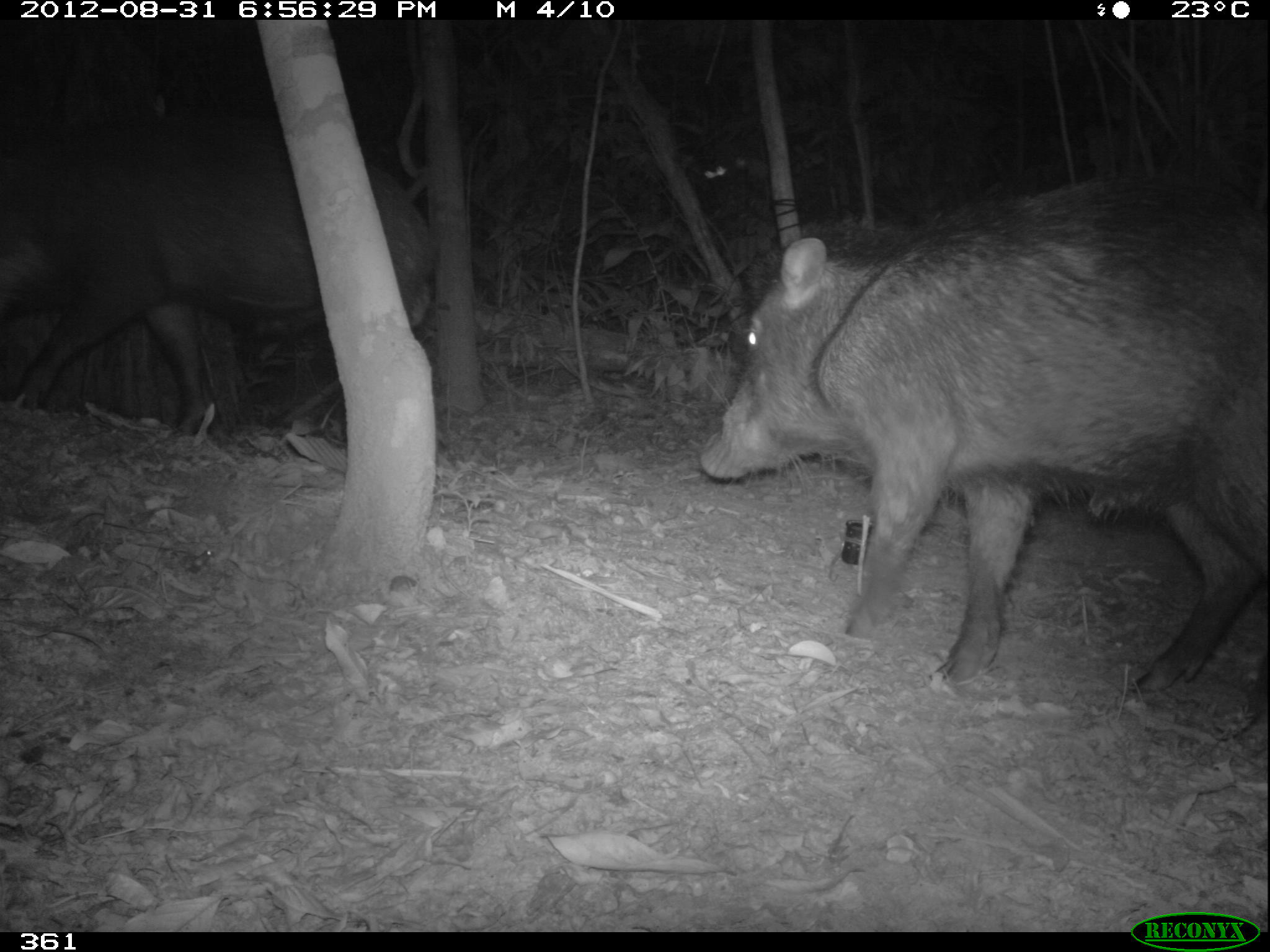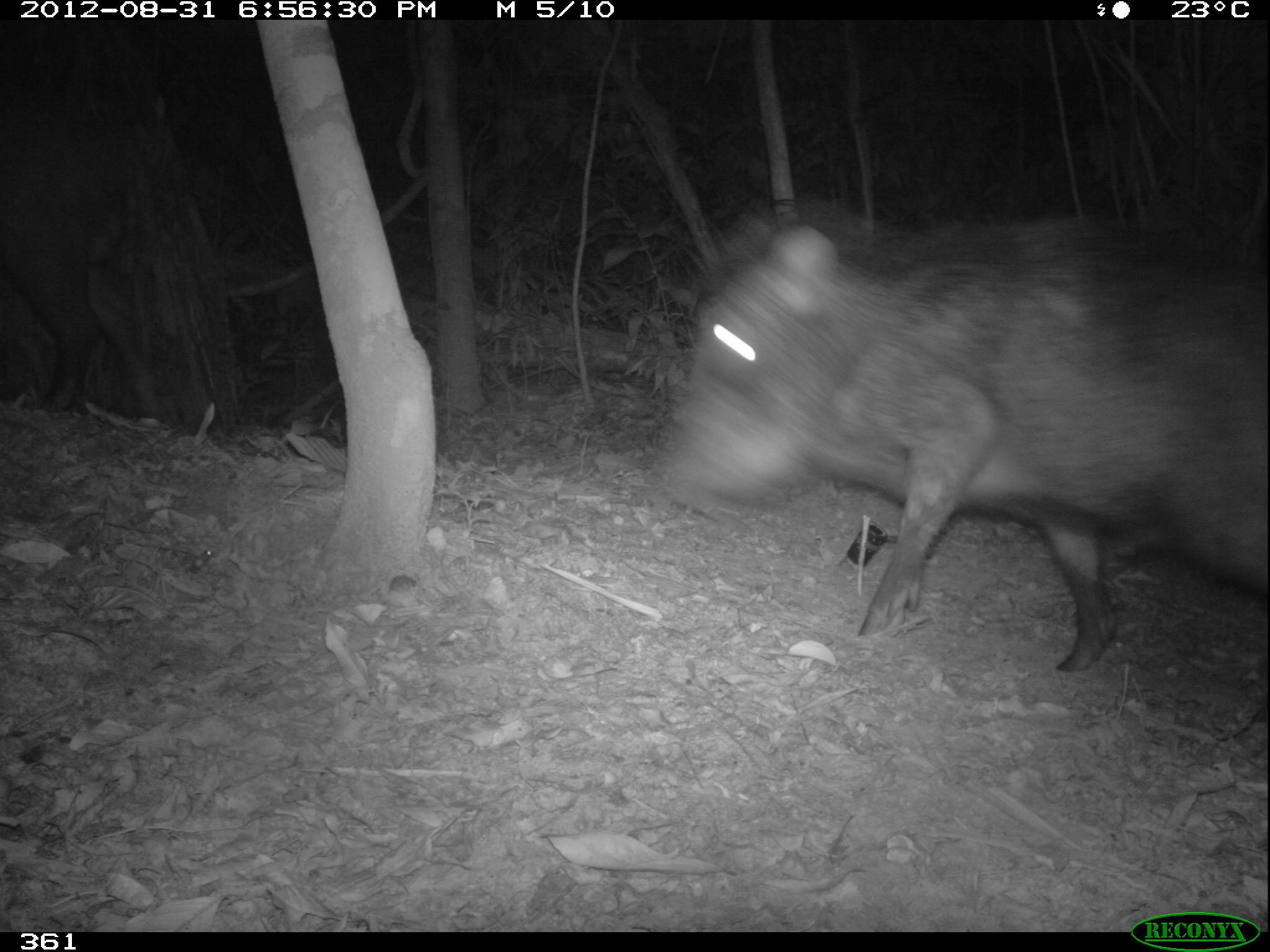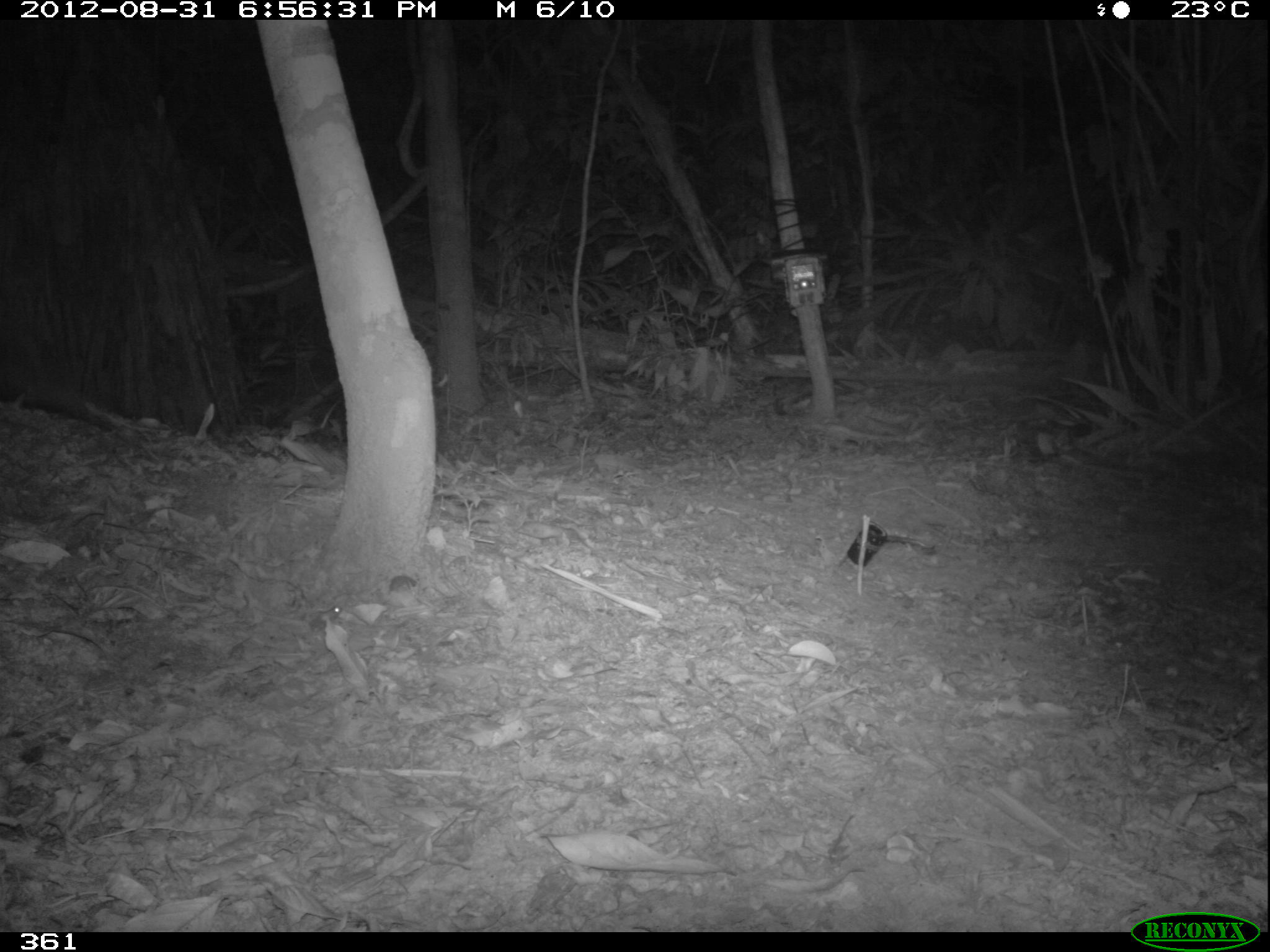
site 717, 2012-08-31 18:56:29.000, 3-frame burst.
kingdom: Animalia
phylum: Chordata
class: Mammalia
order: Artiodactyla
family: Tayassuidae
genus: Tayassu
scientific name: Tayassu pecari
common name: white-lipped peccary